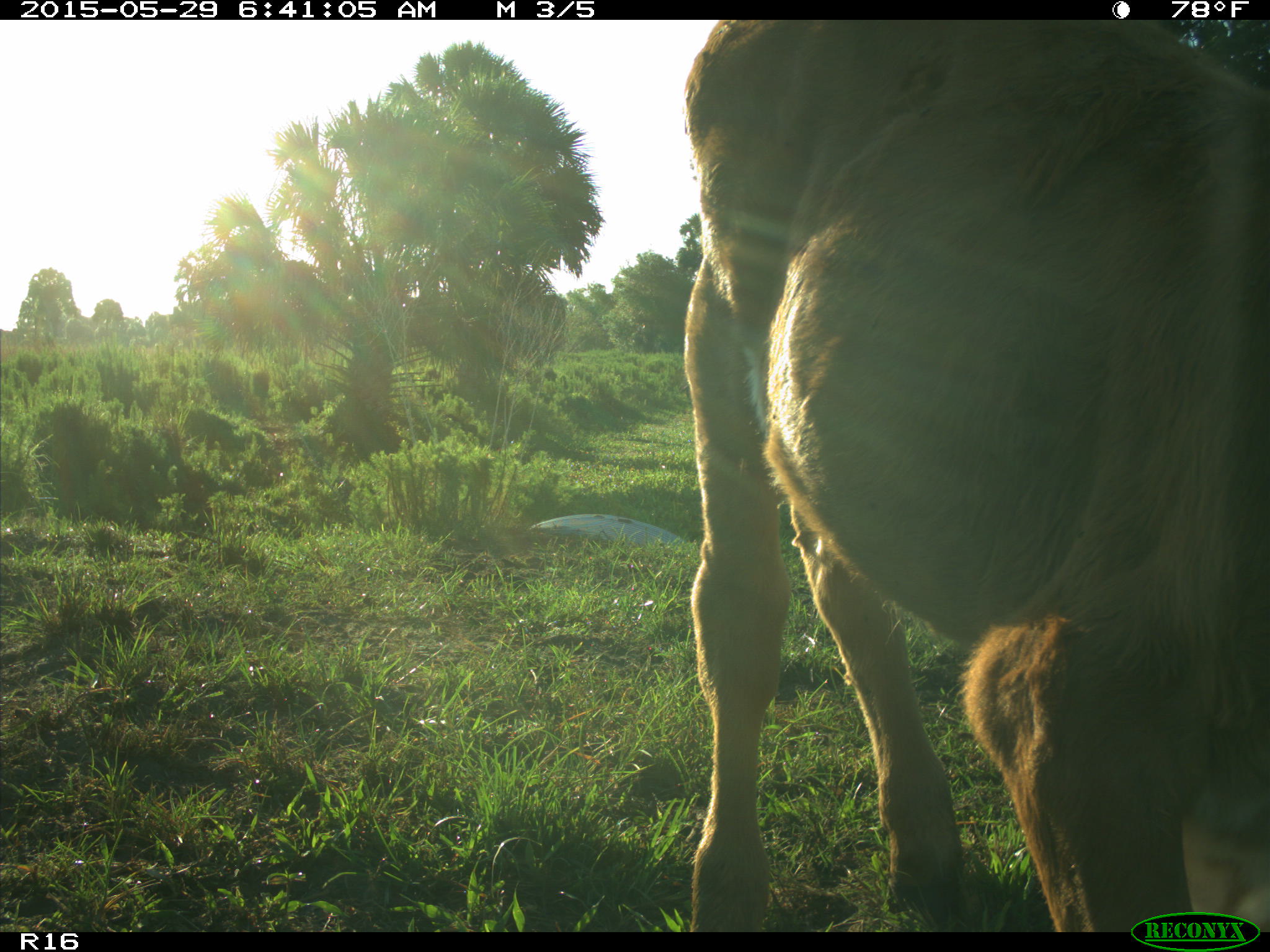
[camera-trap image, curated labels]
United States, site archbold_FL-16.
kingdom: Animalia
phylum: Chordata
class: Mammalia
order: Artiodactyla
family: Bovidae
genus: Bos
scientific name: Bos taurus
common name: domestic cow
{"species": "Bos taurus (domestic cow)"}